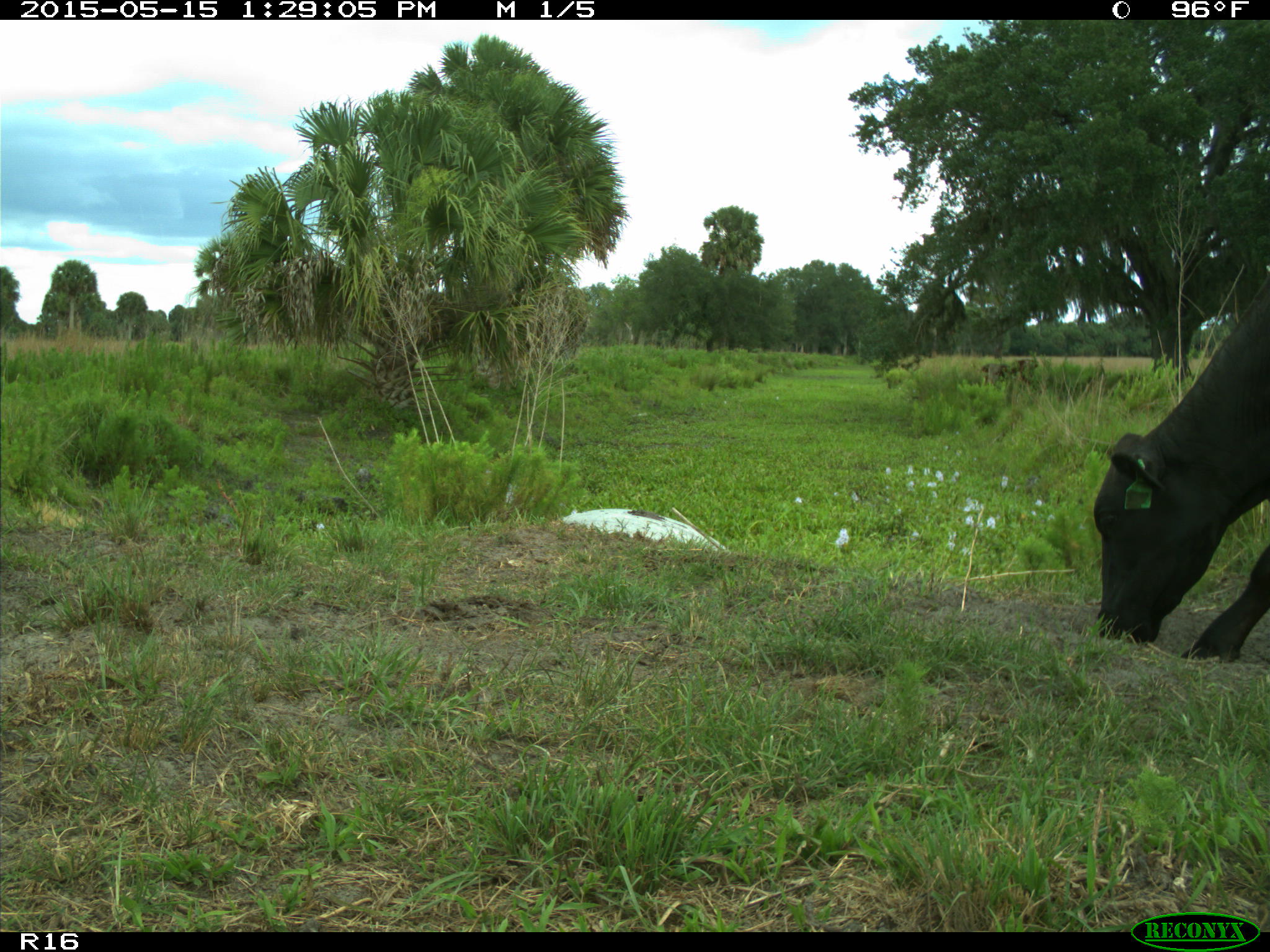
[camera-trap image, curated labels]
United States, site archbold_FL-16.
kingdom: Animalia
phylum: Chordata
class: Mammalia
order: Artiodactyla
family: Bovidae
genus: Bos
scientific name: Bos taurus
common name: domestic cow